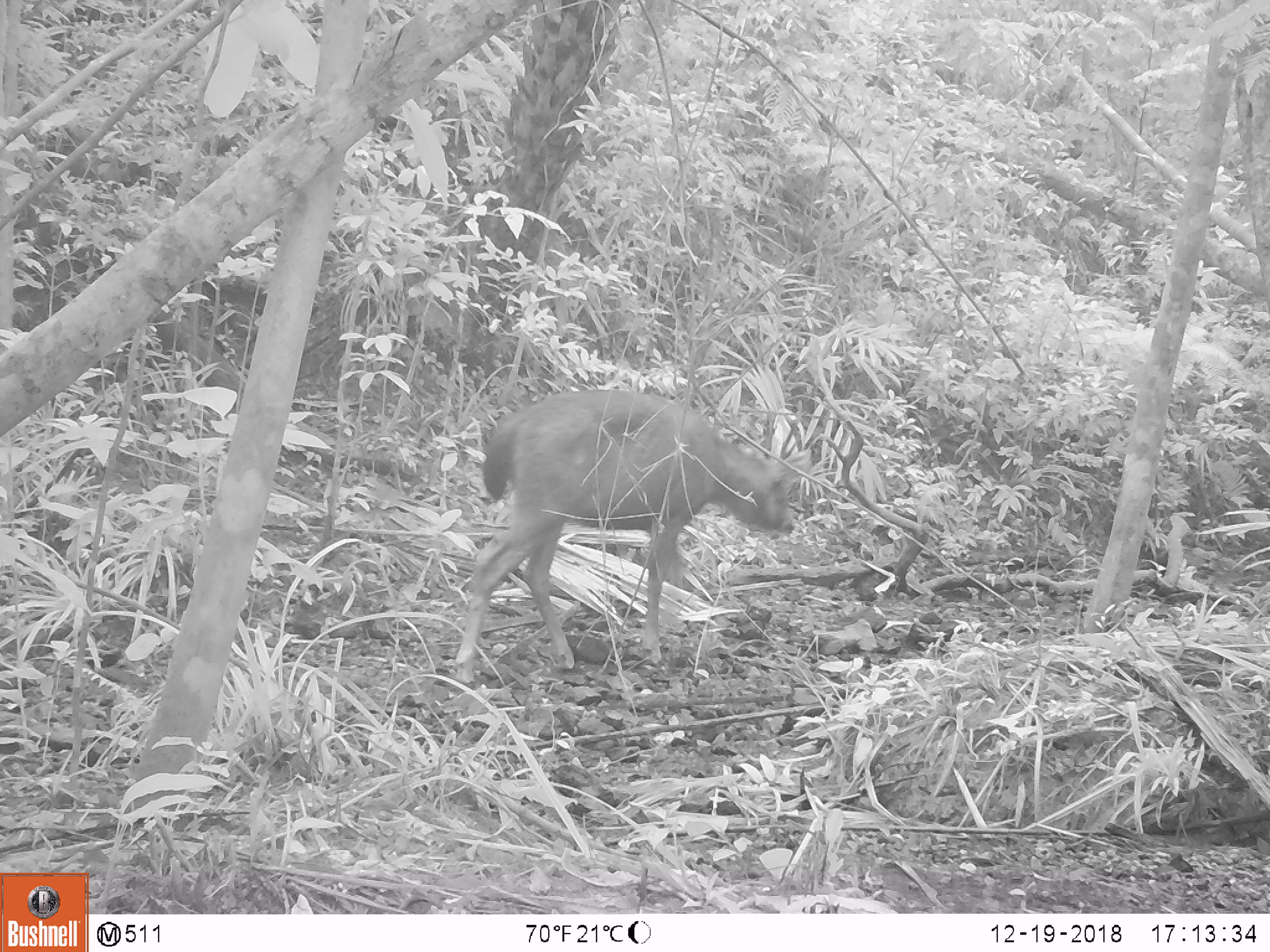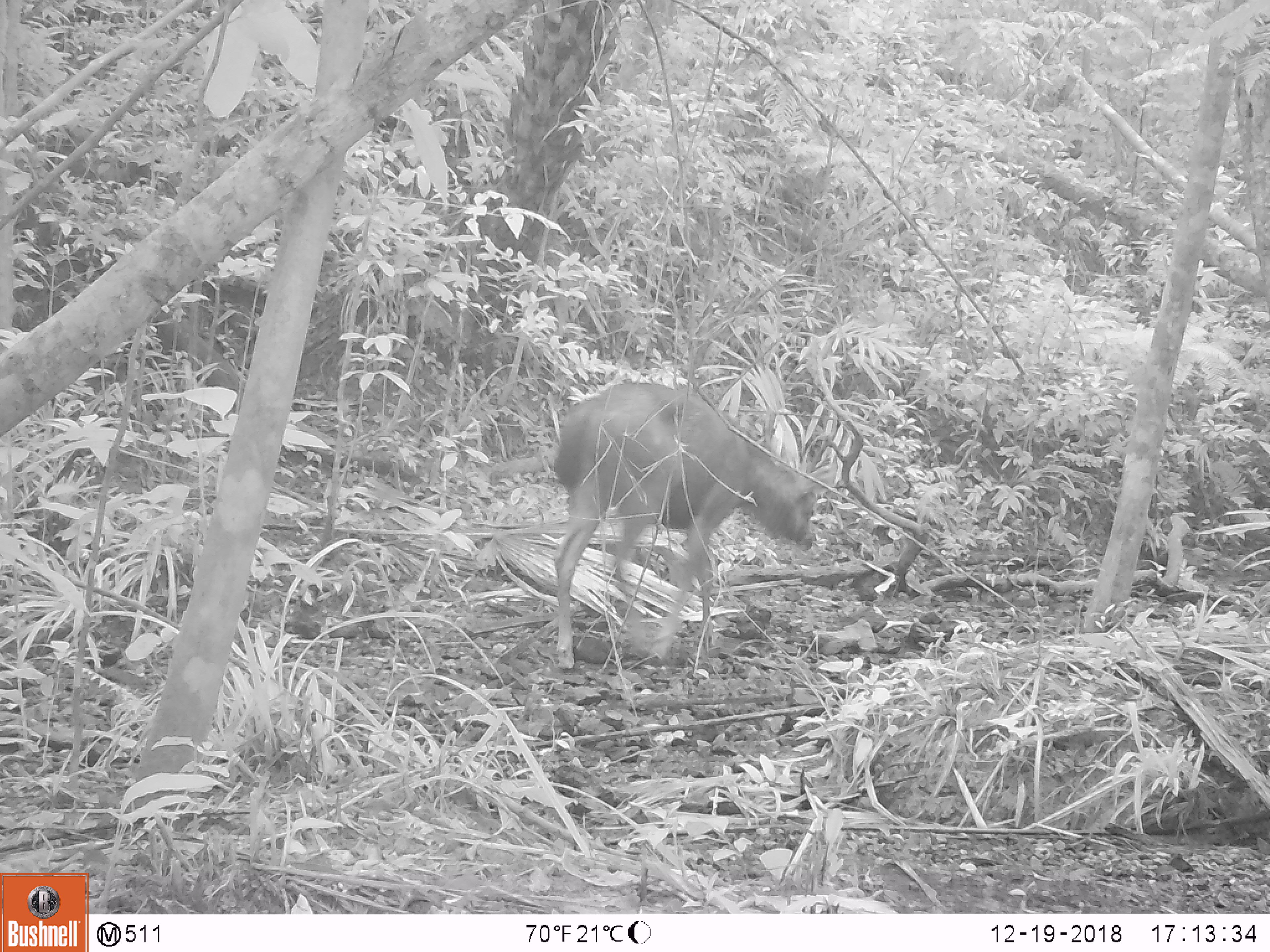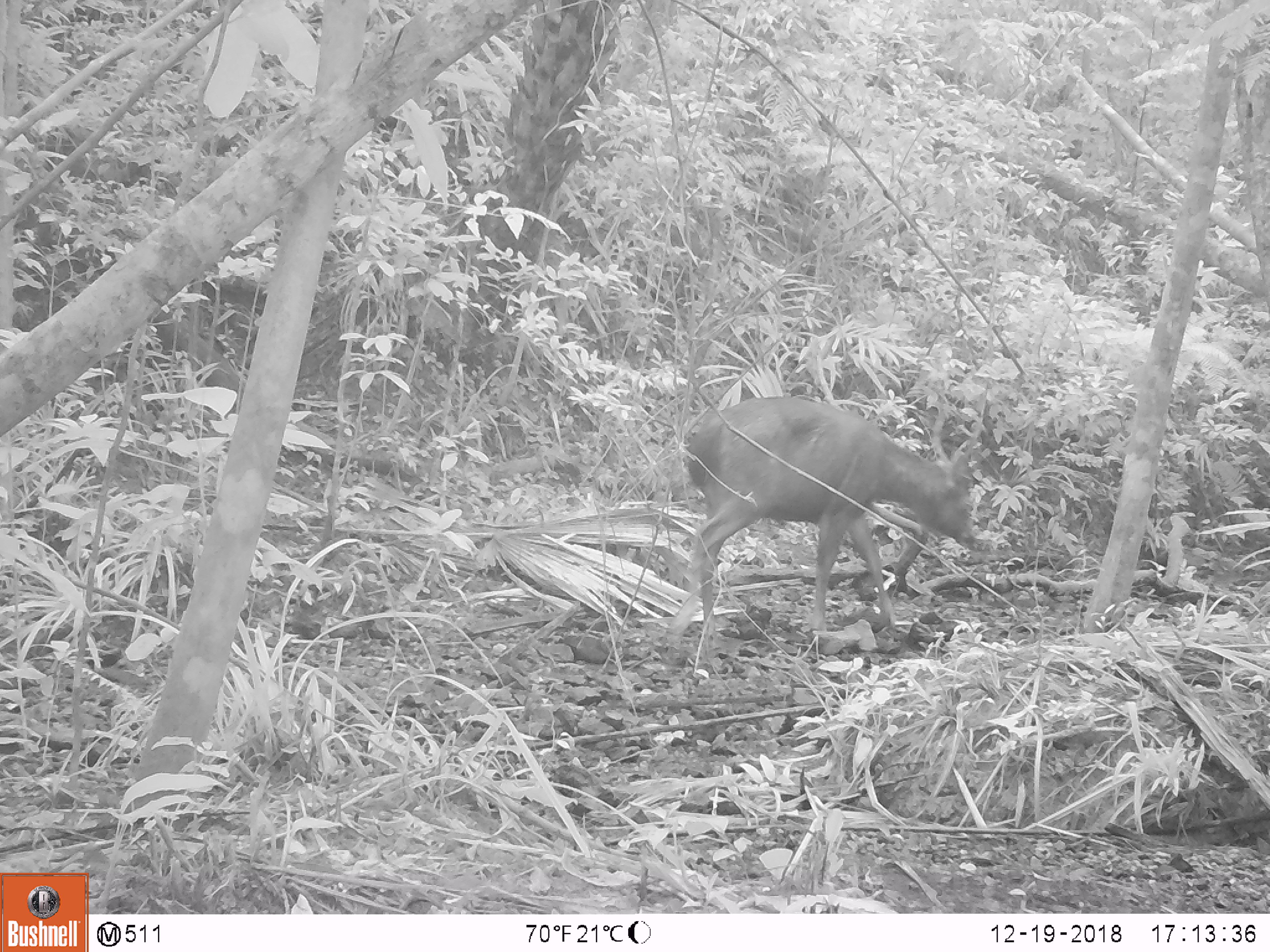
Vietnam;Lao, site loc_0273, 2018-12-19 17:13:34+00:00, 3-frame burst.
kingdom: Animalia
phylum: Chordata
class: Mammalia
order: Artiodactyla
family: Cervidae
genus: Rusa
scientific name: Rusa unicolor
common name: sambar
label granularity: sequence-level